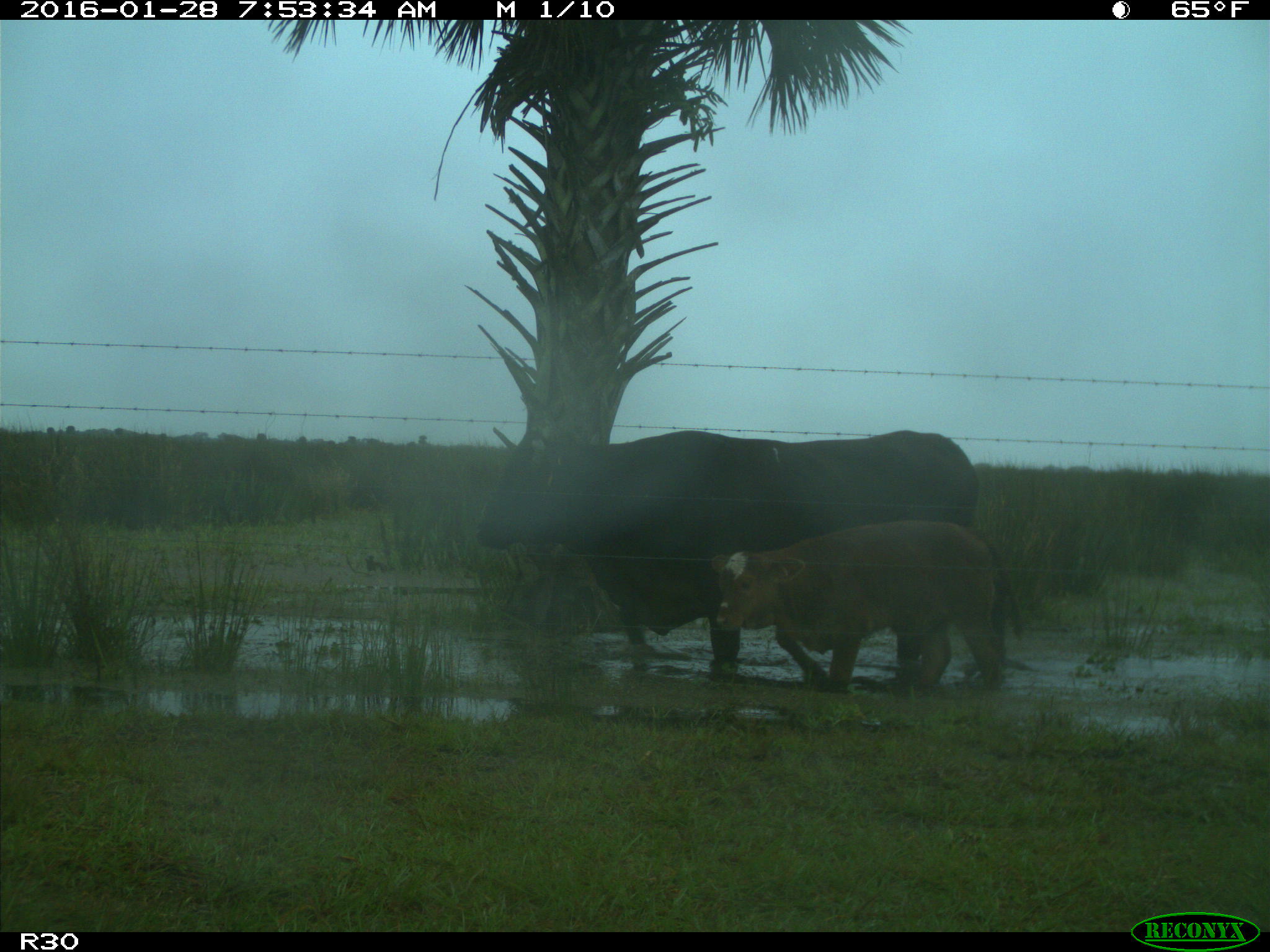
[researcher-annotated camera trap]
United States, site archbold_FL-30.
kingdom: Animalia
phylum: Chordata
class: Mammalia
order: Artiodactyla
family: Bovidae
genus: Bos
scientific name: Bos taurus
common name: domestic cow